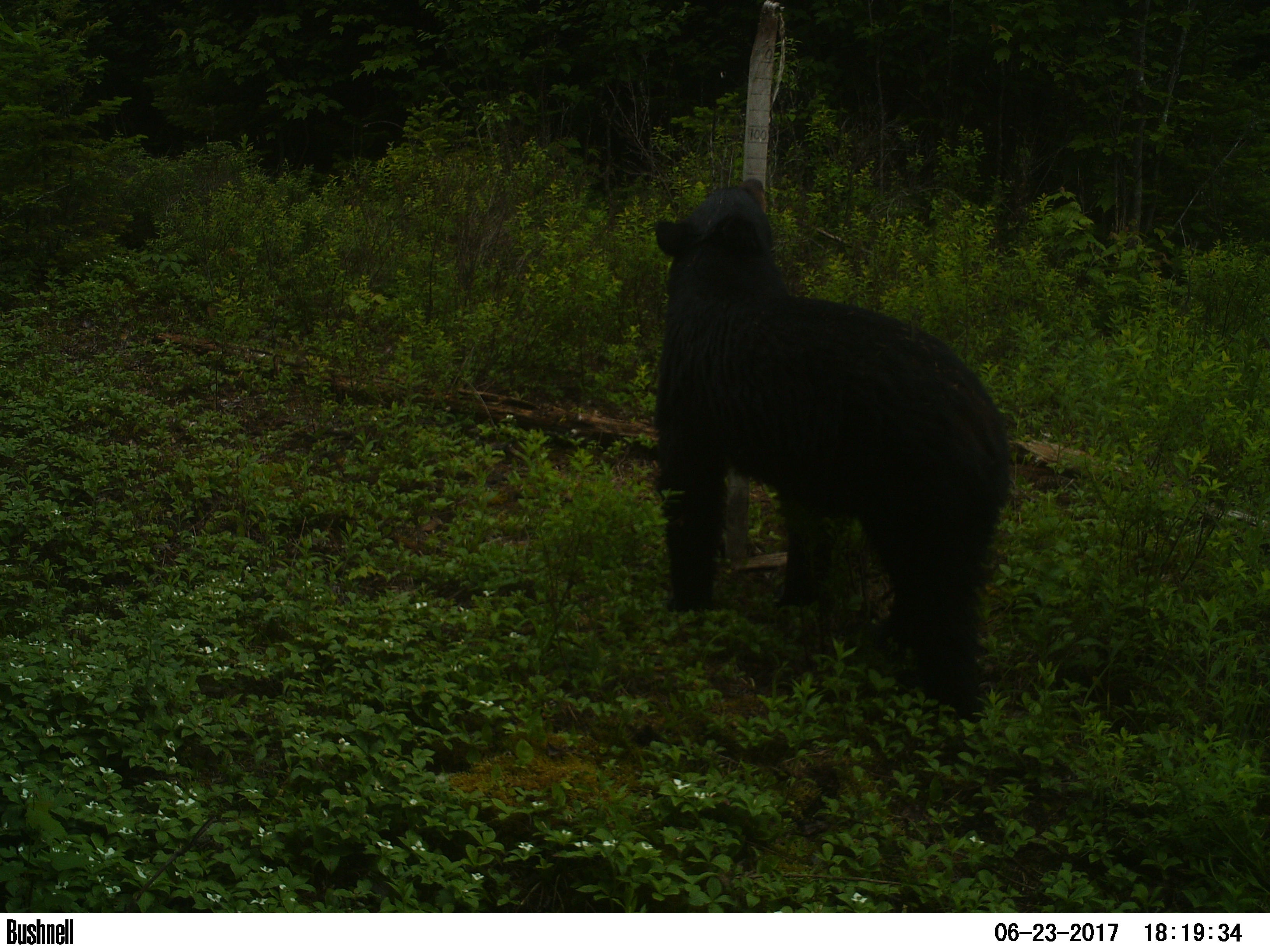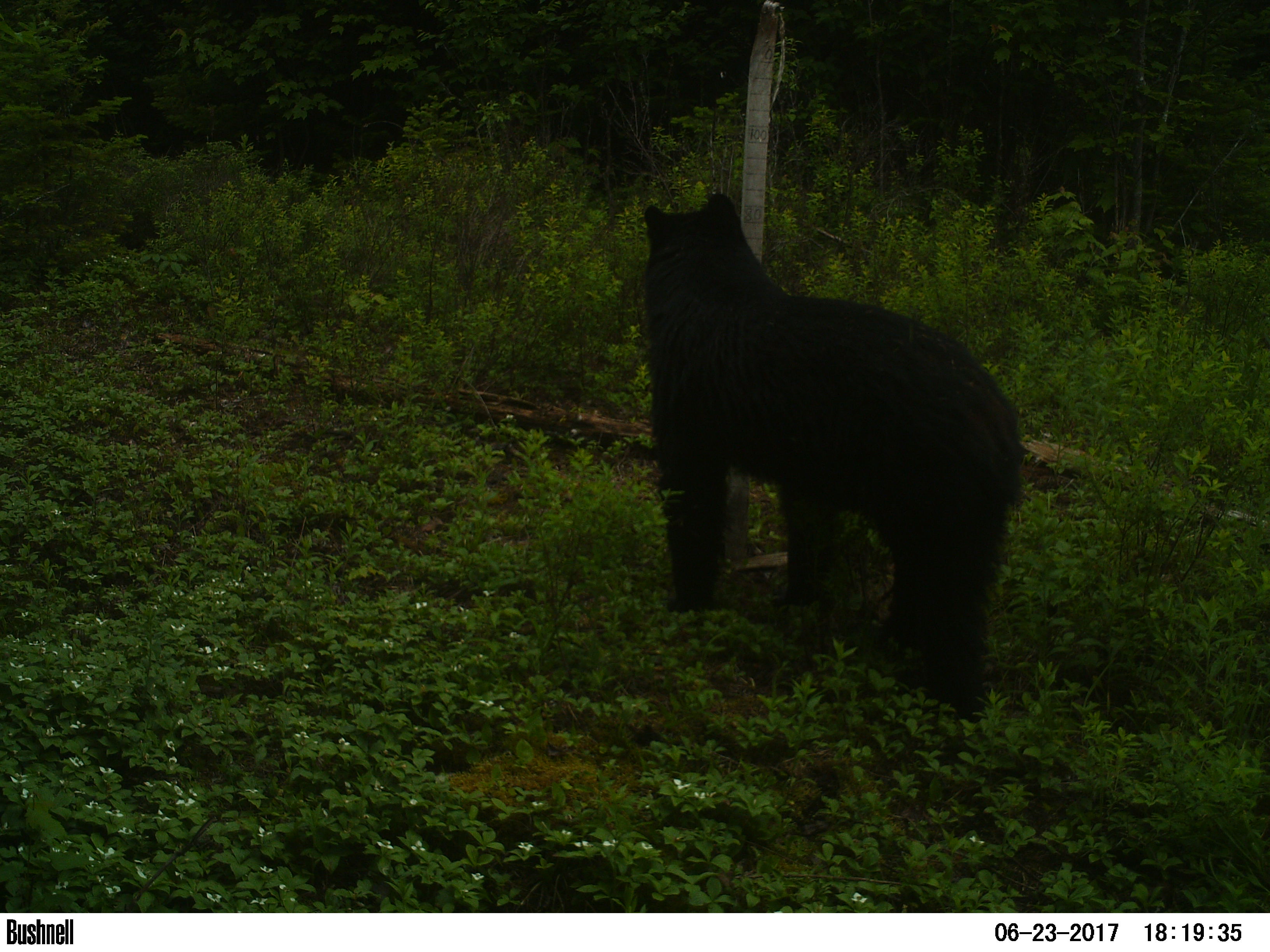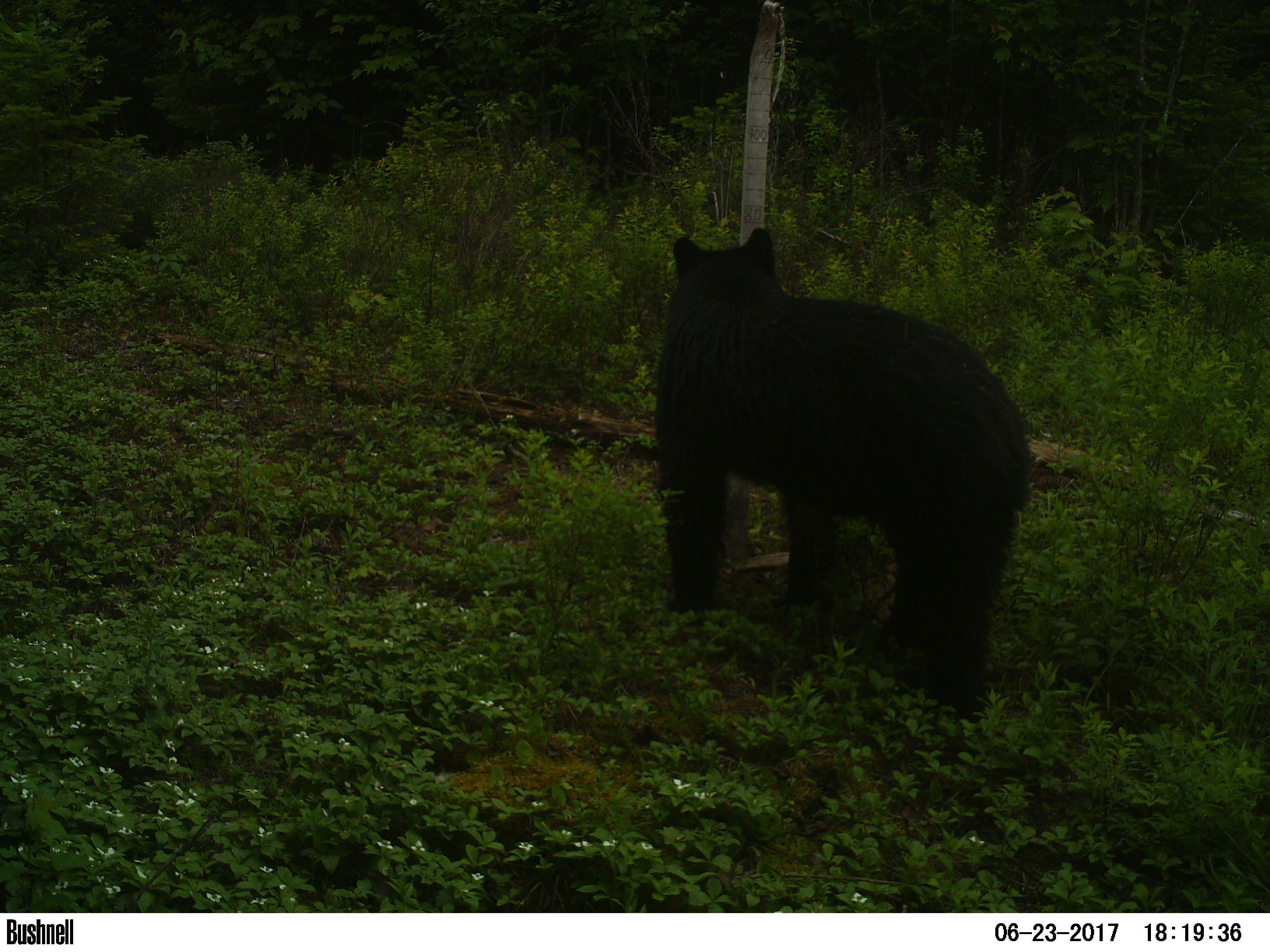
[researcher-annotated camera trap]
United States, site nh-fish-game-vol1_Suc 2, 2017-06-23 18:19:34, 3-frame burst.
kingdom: Animalia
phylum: Chordata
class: Mammalia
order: Carnivora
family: Ursidae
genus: Ursus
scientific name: Ursus americanus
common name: black bear